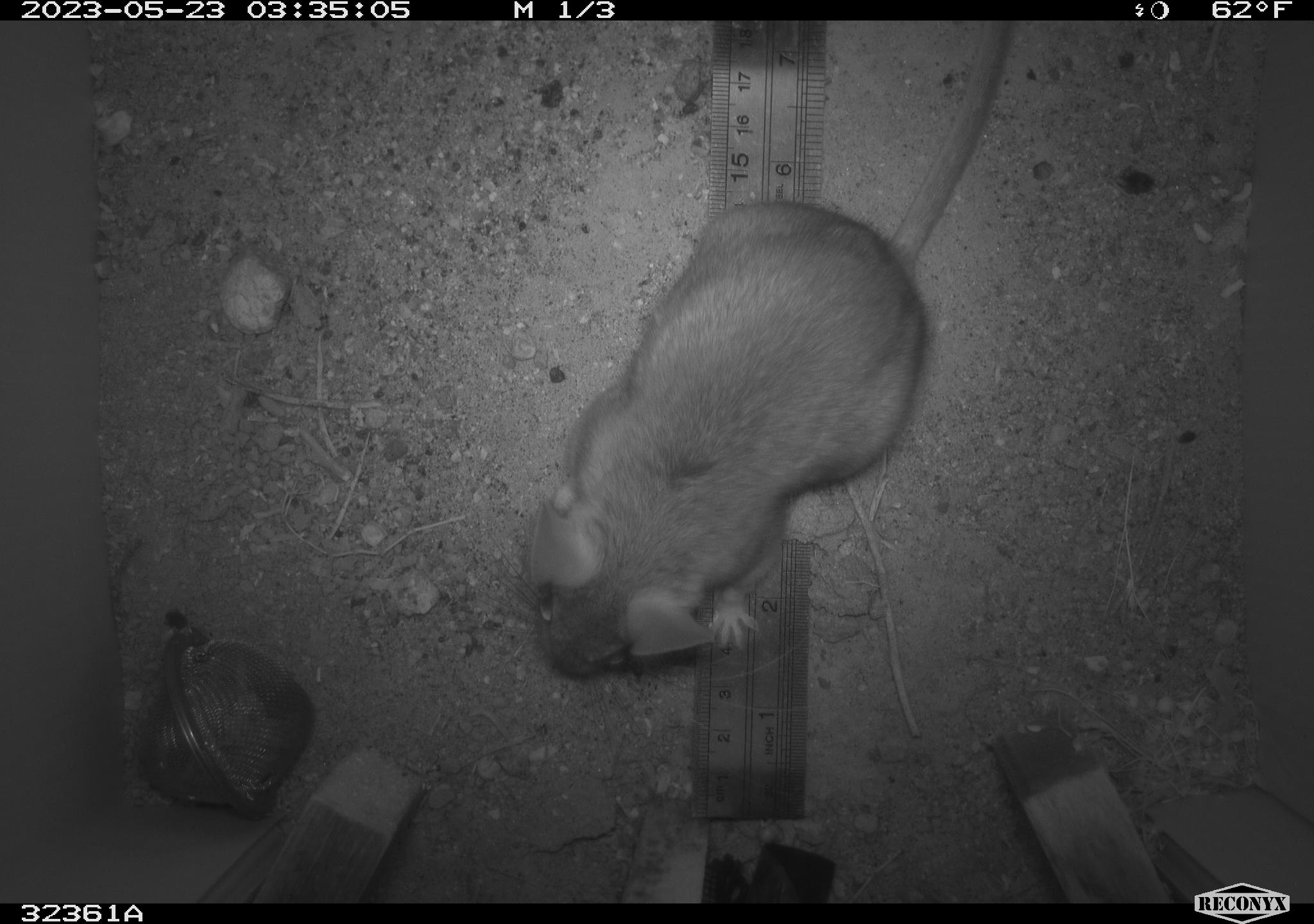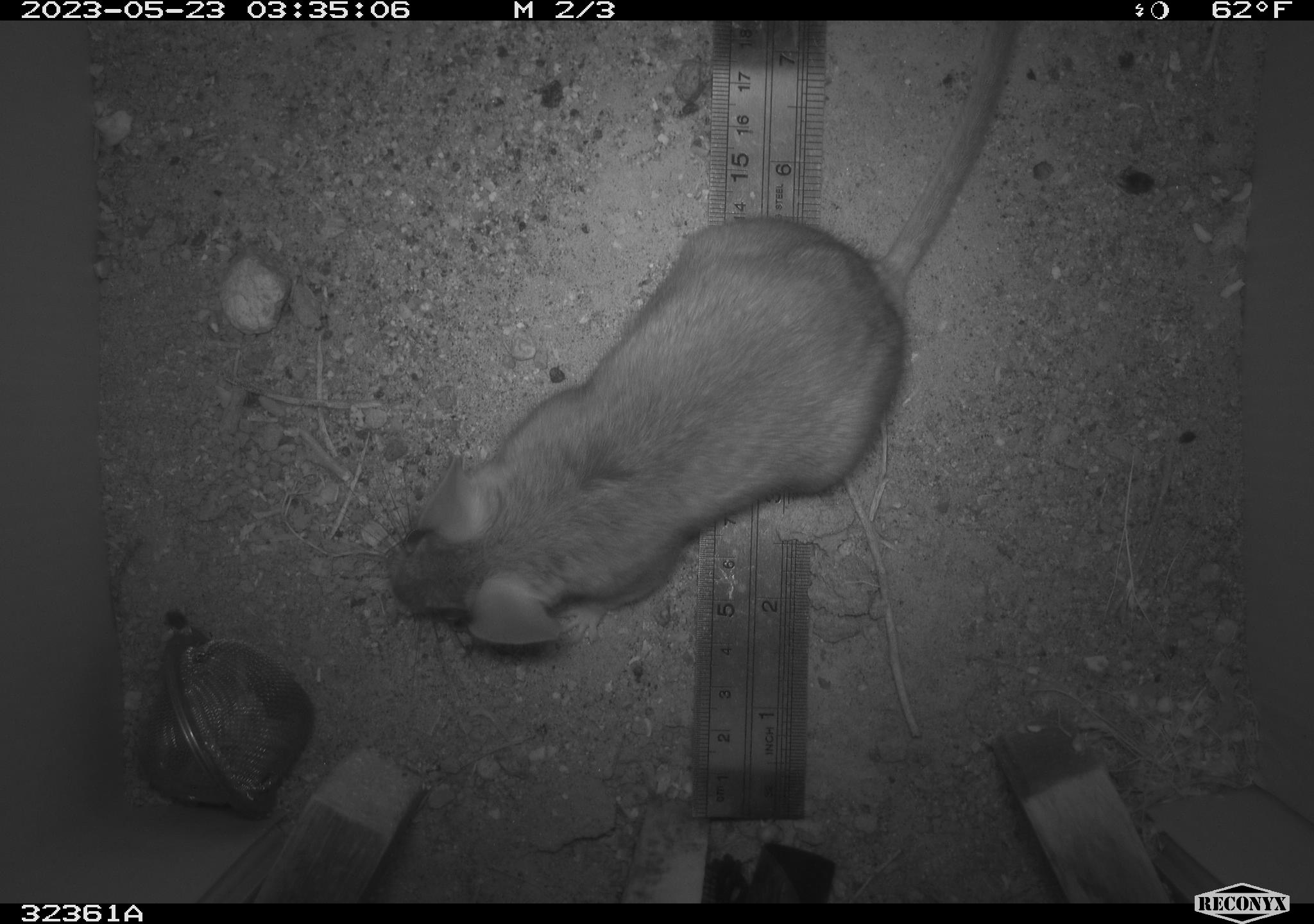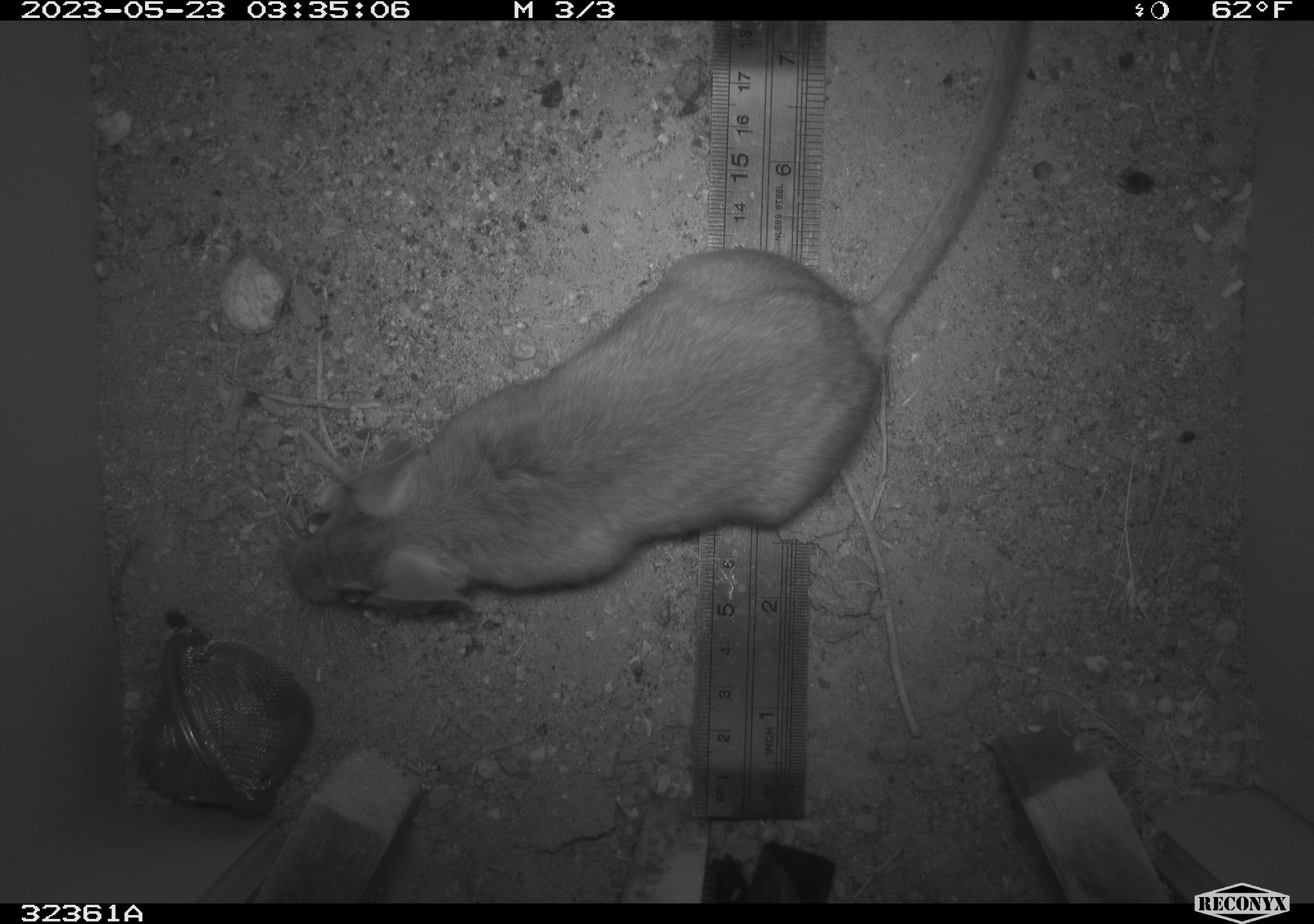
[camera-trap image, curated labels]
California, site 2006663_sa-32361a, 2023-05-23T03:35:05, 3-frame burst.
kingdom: Animalia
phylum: Chordata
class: Mammalia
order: Rodentia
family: Cricetidae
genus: Neotoma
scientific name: Neotoma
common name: pack rat or woodrat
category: neotoma species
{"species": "neotoma species (pack rat or woodrat) (Neotoma)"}